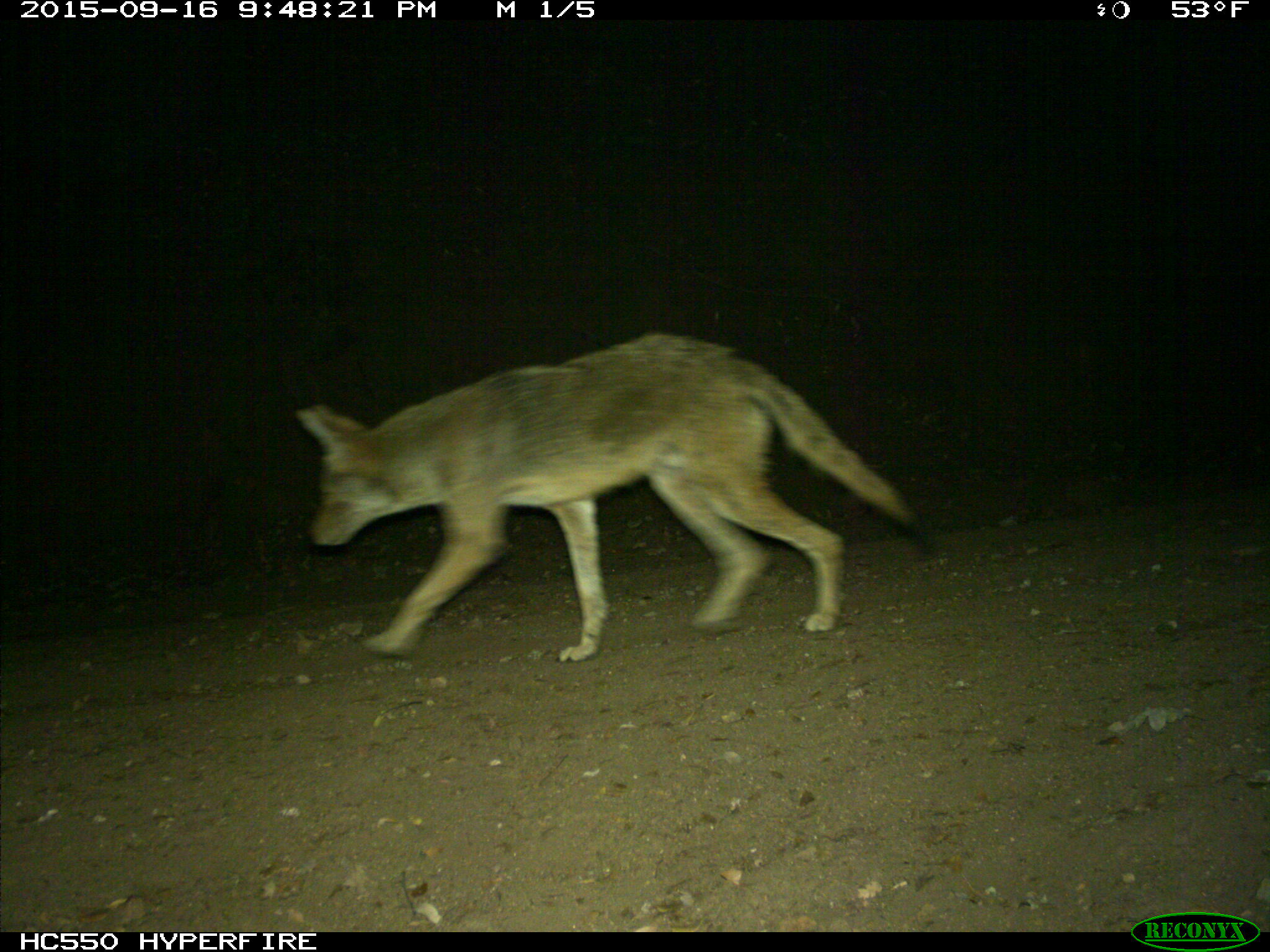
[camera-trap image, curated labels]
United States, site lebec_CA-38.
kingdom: Animalia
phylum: Chordata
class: Mammalia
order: Carnivora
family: Canidae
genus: Canis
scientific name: Canis latrans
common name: coyote